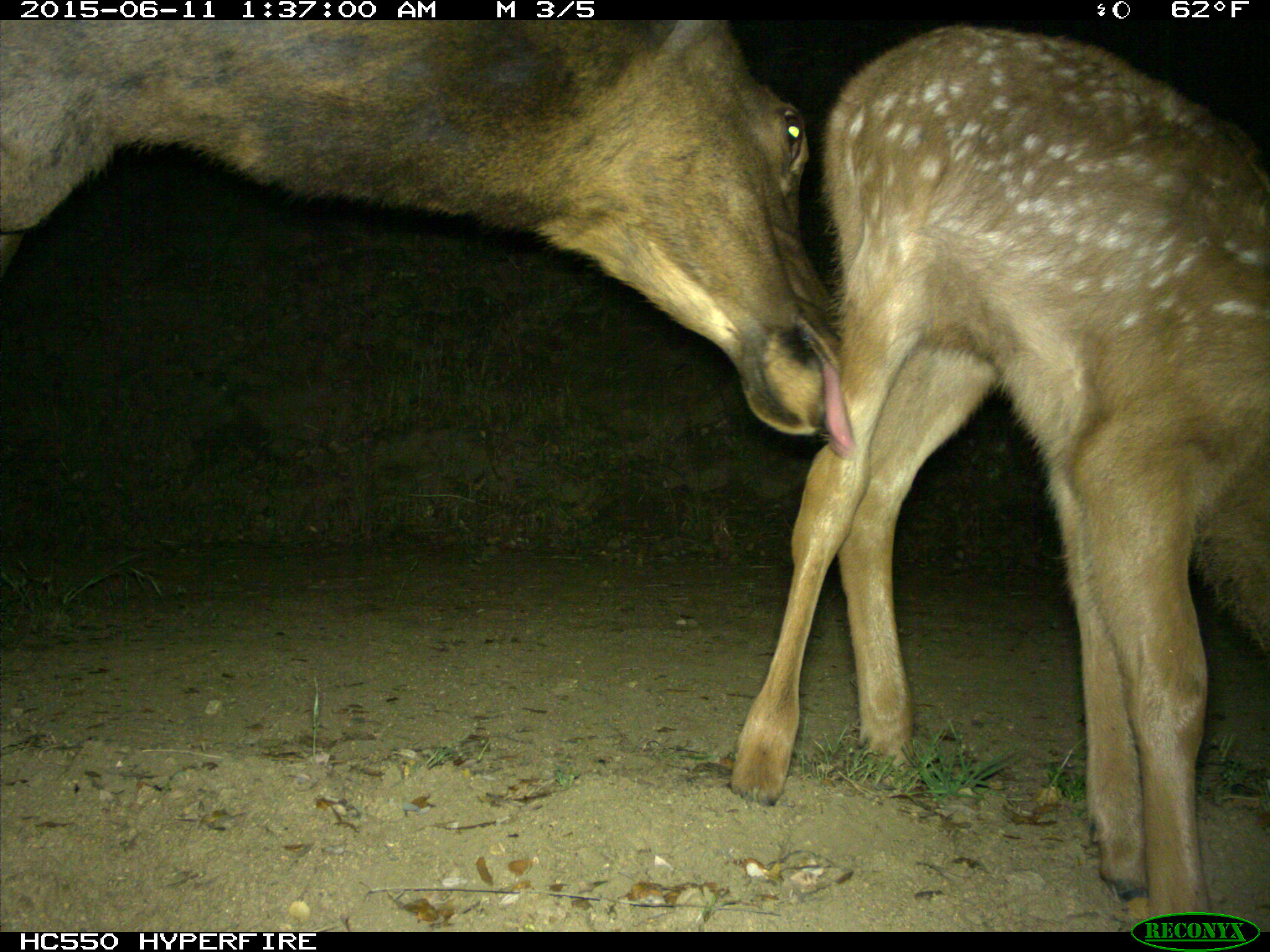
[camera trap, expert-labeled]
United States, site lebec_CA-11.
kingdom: Animalia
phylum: Chordata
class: Mammalia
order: Artiodactyla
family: Cervidae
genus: Cervus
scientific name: Cervus canadensis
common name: elk